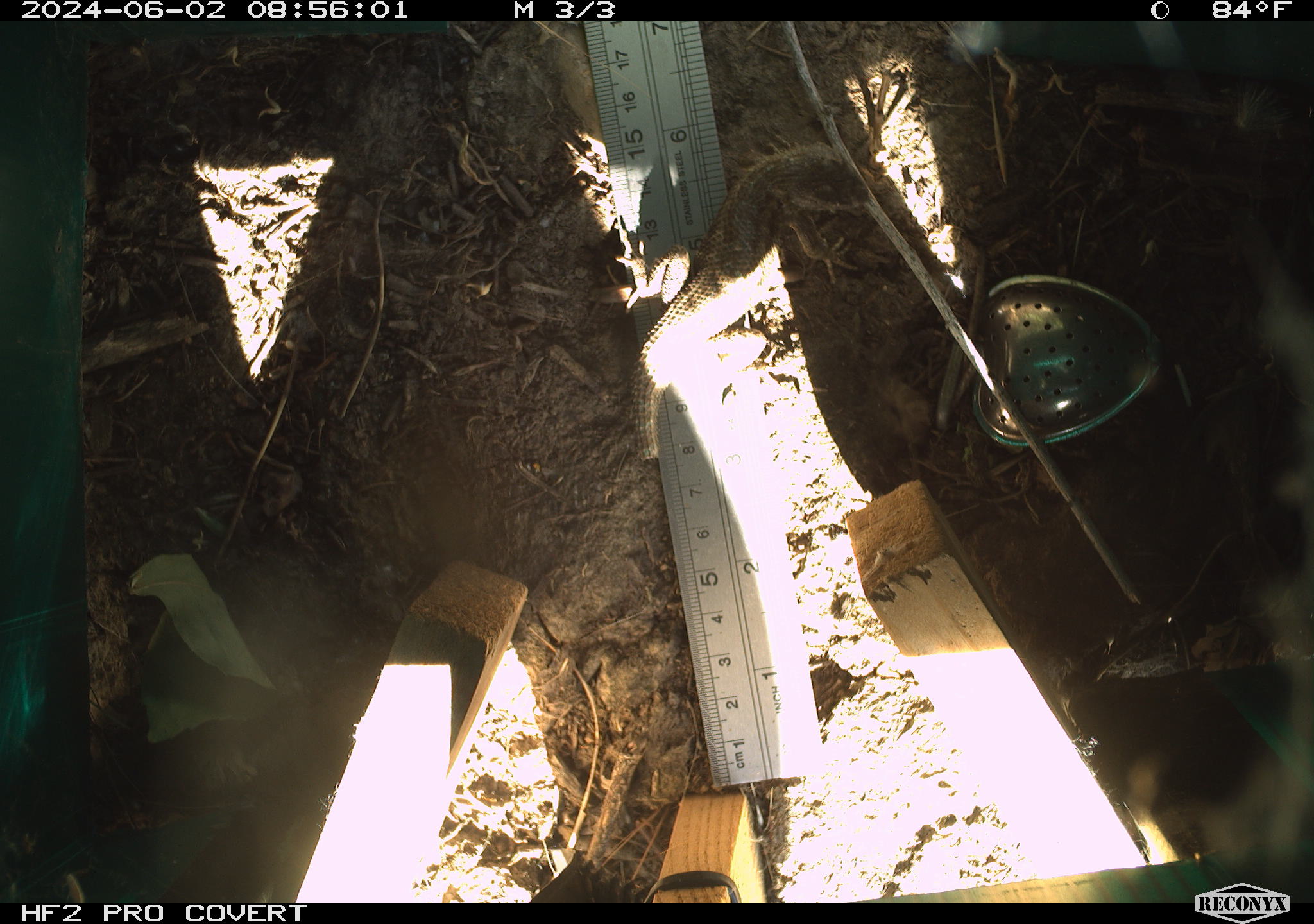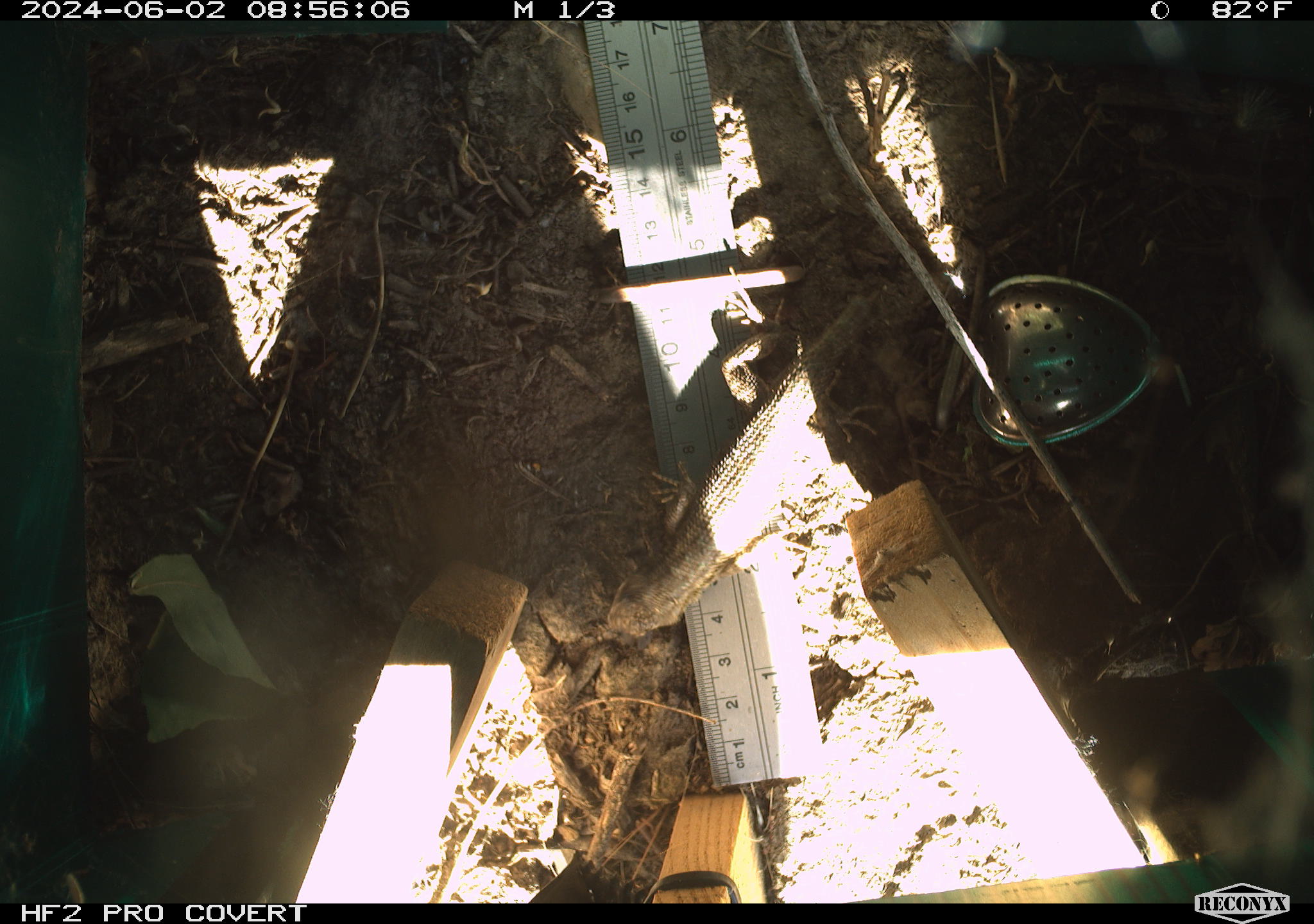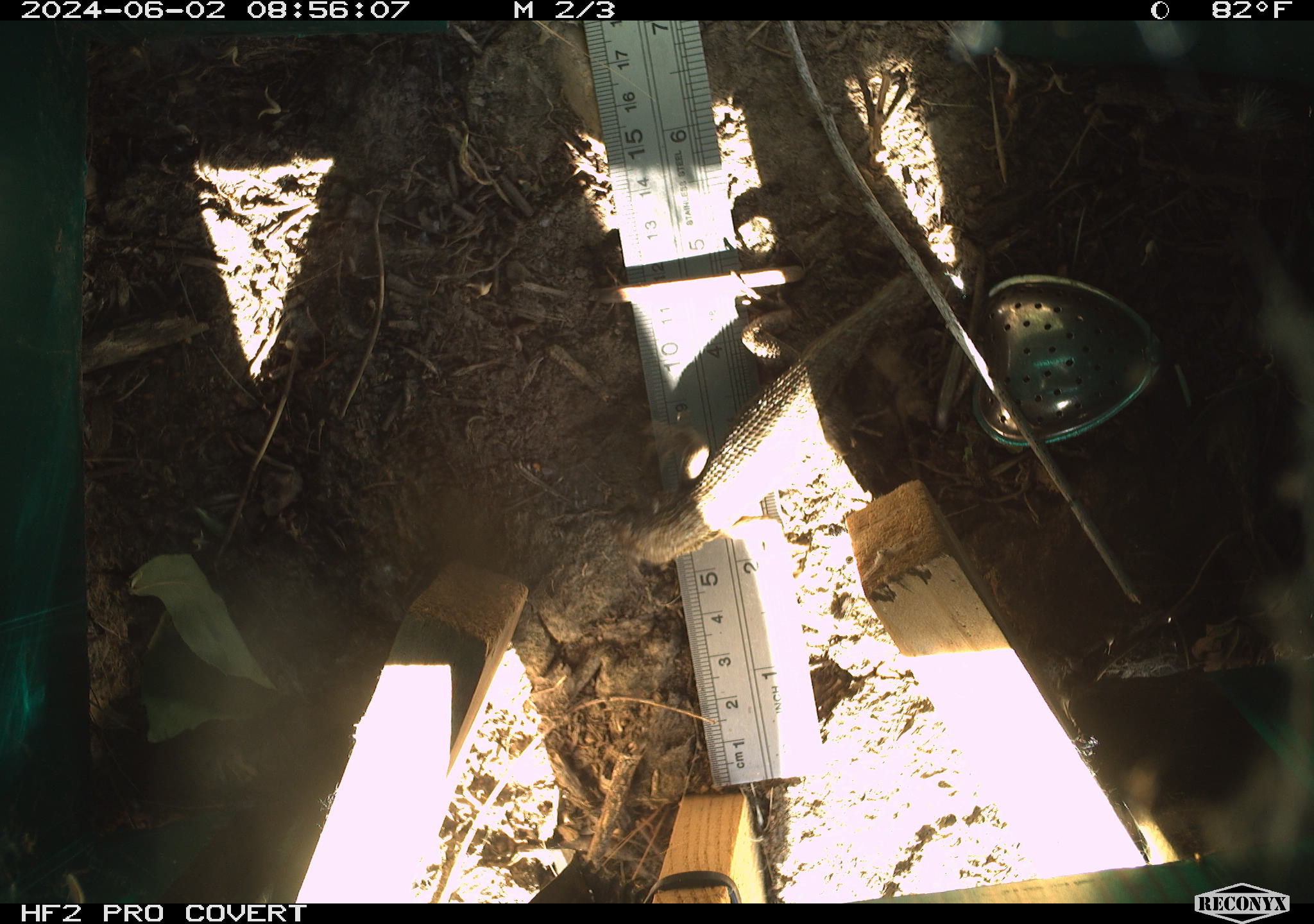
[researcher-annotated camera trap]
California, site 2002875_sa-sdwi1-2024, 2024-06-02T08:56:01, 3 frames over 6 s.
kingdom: Animalia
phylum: Chordata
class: Reptilia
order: Squamata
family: Phrynosomatidae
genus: Sceloporus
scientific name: Sceloporus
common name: spiny lizards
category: sceloporus species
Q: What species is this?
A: Sceloporus species (spiny lizards) (Sceloporus).